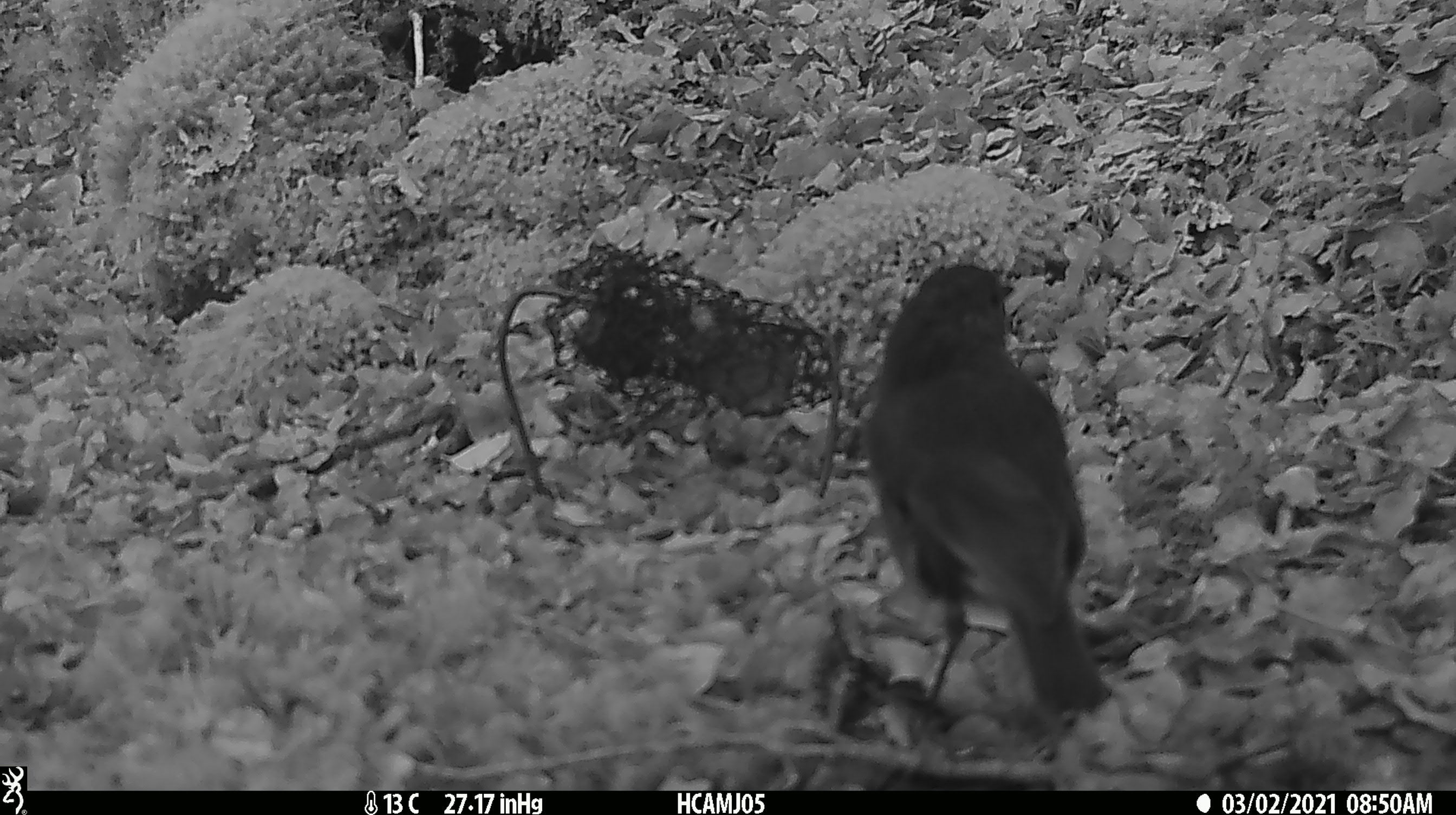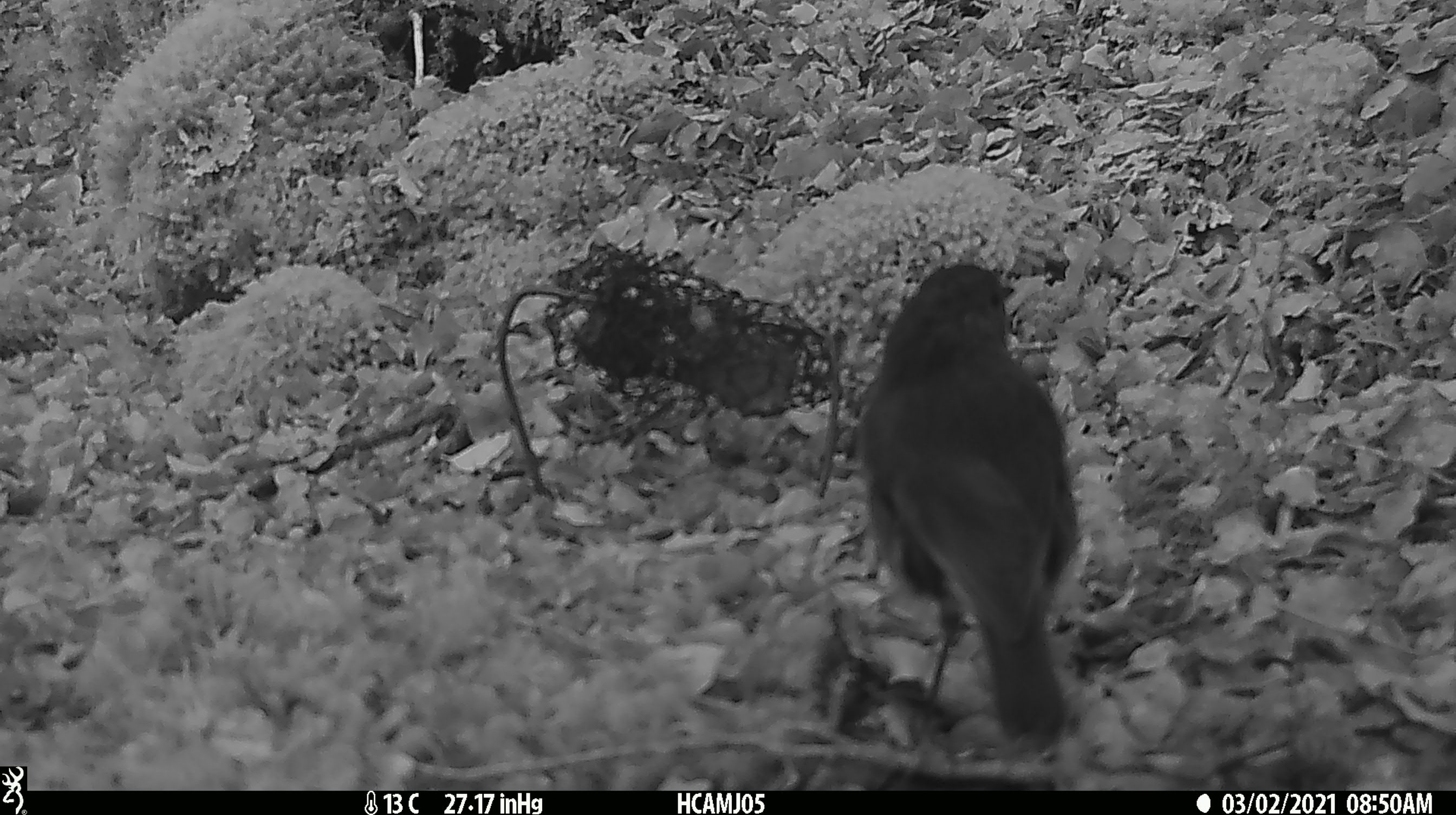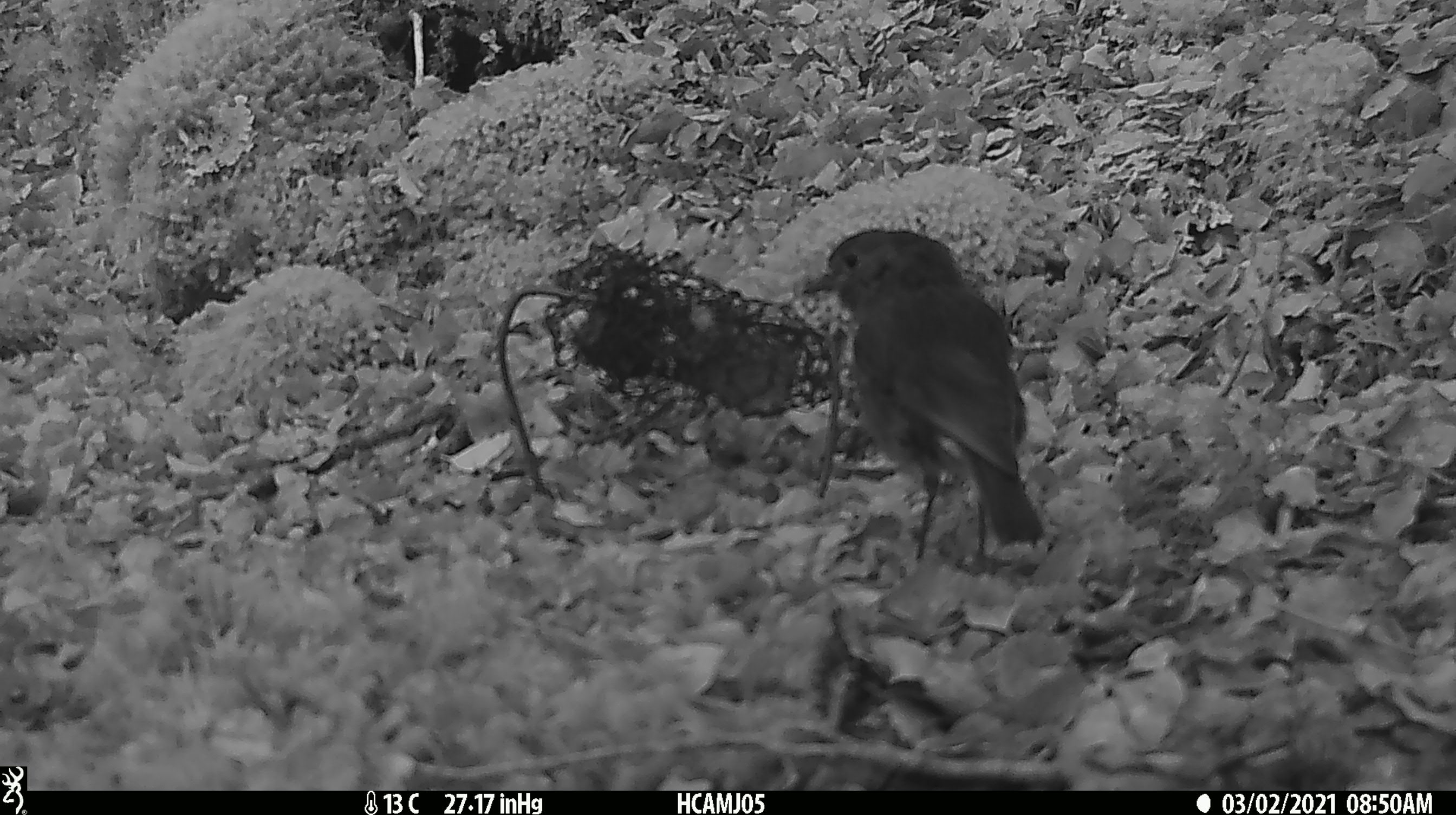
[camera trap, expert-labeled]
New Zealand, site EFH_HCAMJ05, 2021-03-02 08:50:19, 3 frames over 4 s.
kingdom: Animalia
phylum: Chordata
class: Aves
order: Passeriformes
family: Petroicidae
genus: Petroica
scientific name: Petroica australis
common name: new zealand robin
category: robin